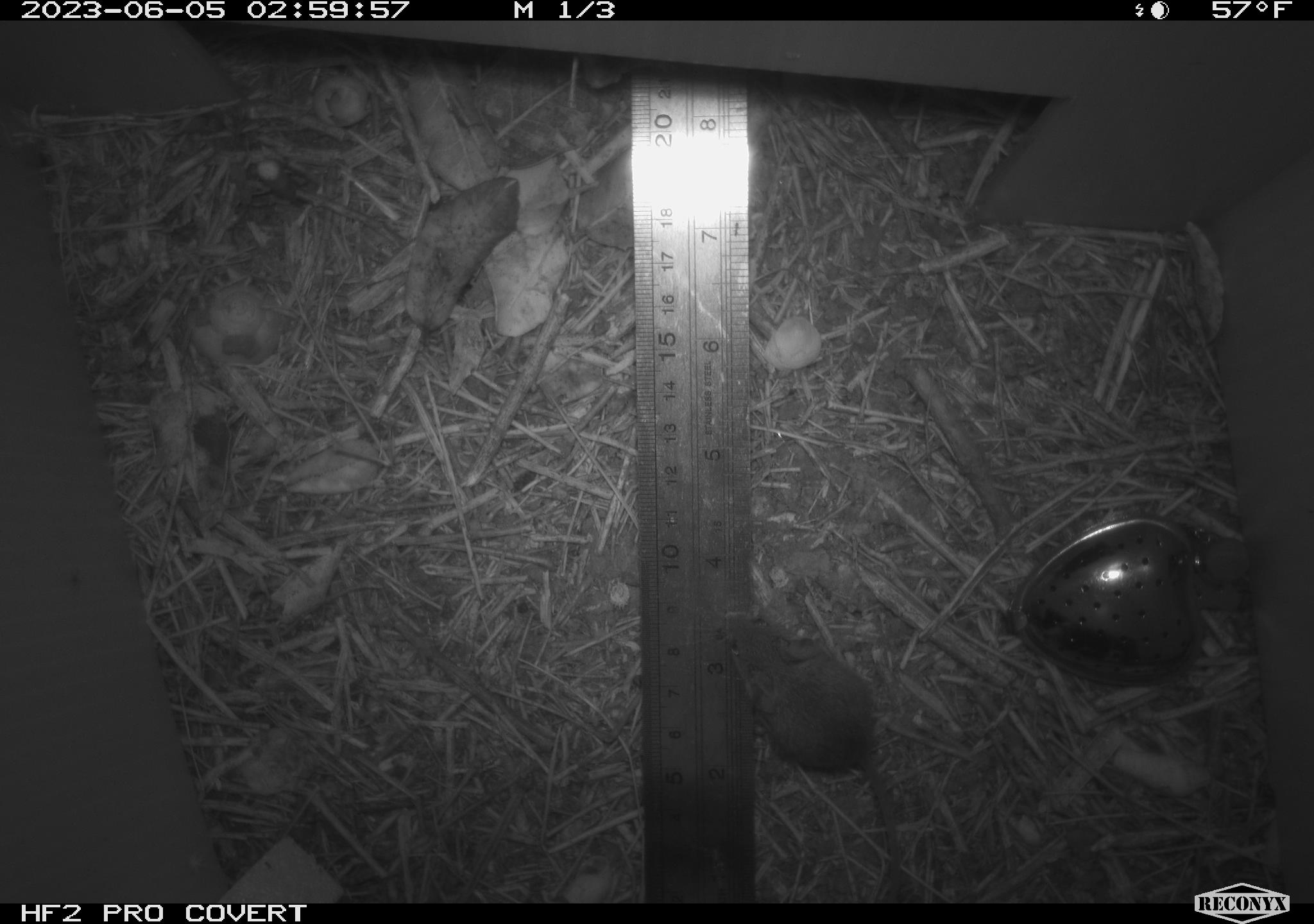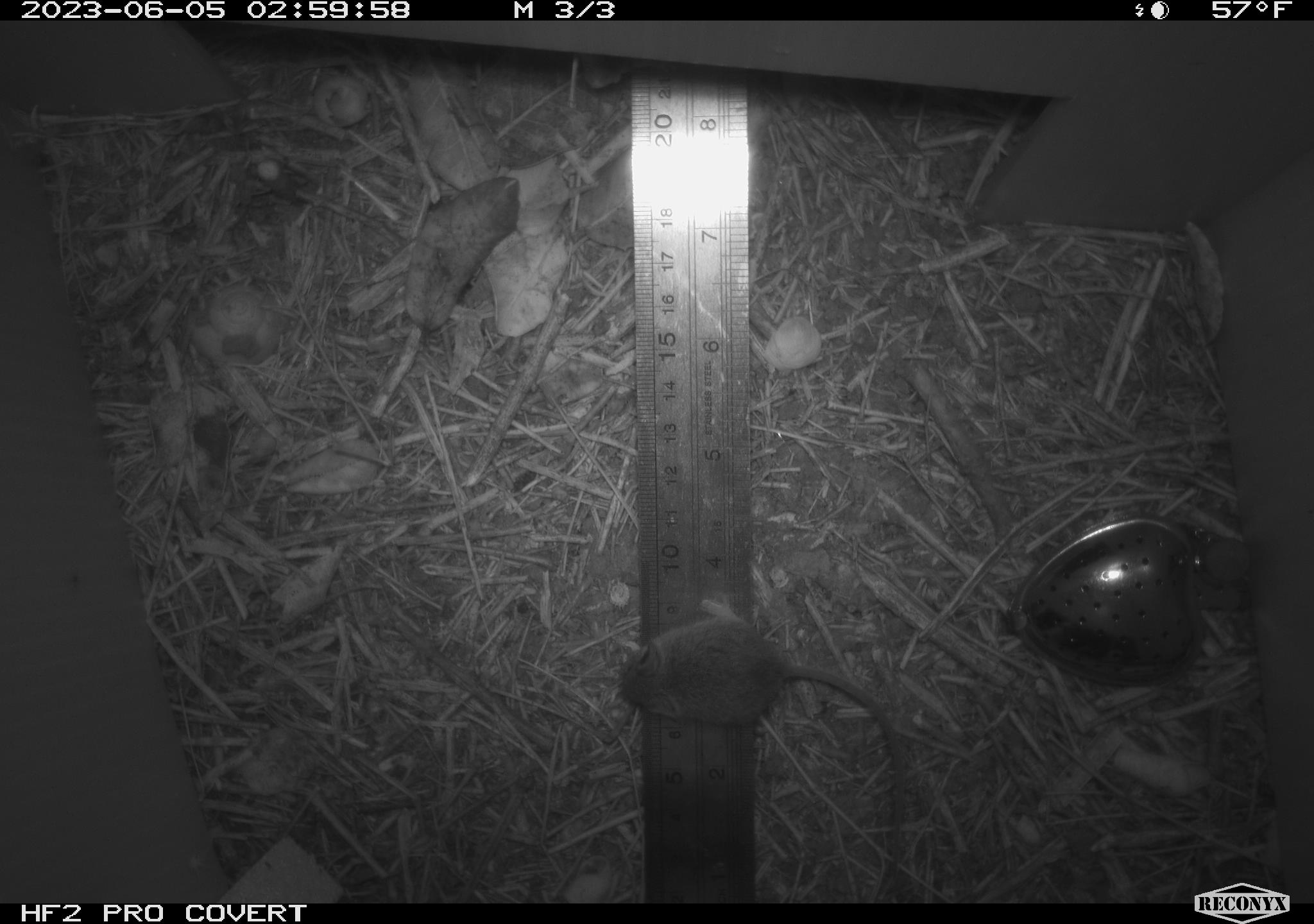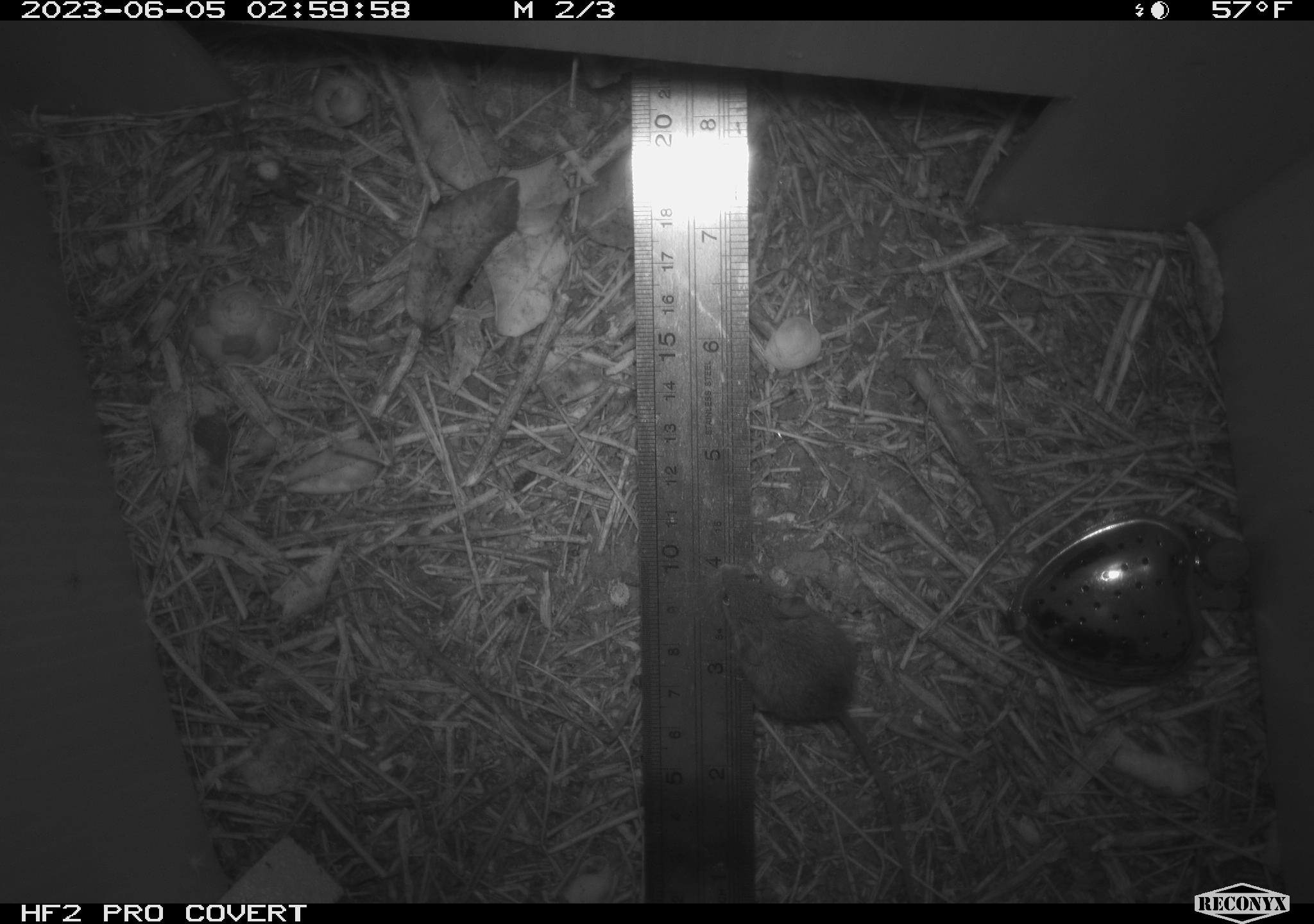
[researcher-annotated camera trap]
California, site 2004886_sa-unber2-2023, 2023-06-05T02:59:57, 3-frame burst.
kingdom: Animalia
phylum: Chordata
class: Mammalia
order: Rodentia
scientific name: Rodentia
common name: mouse species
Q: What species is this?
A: Mouse species (Rodentia).